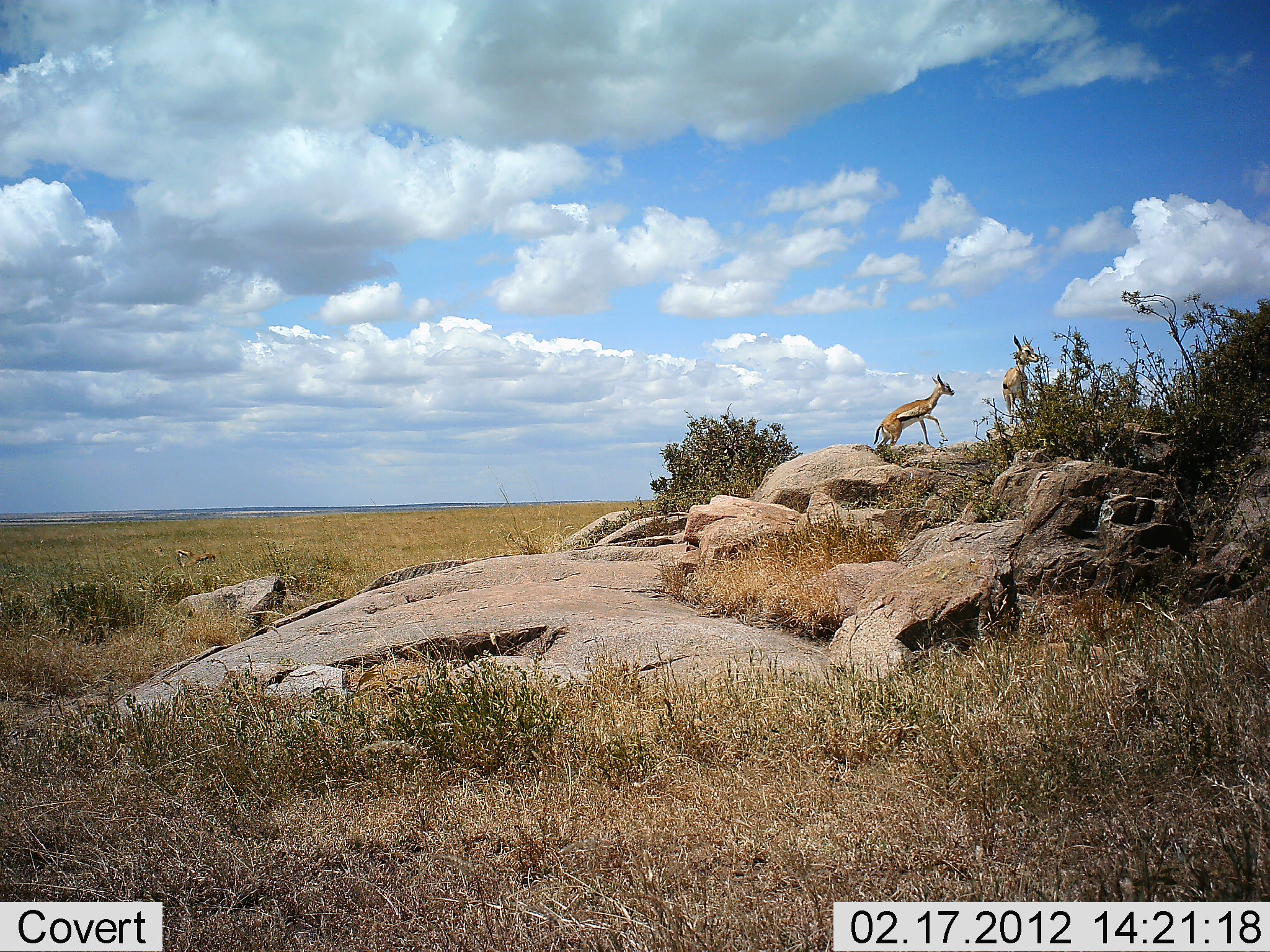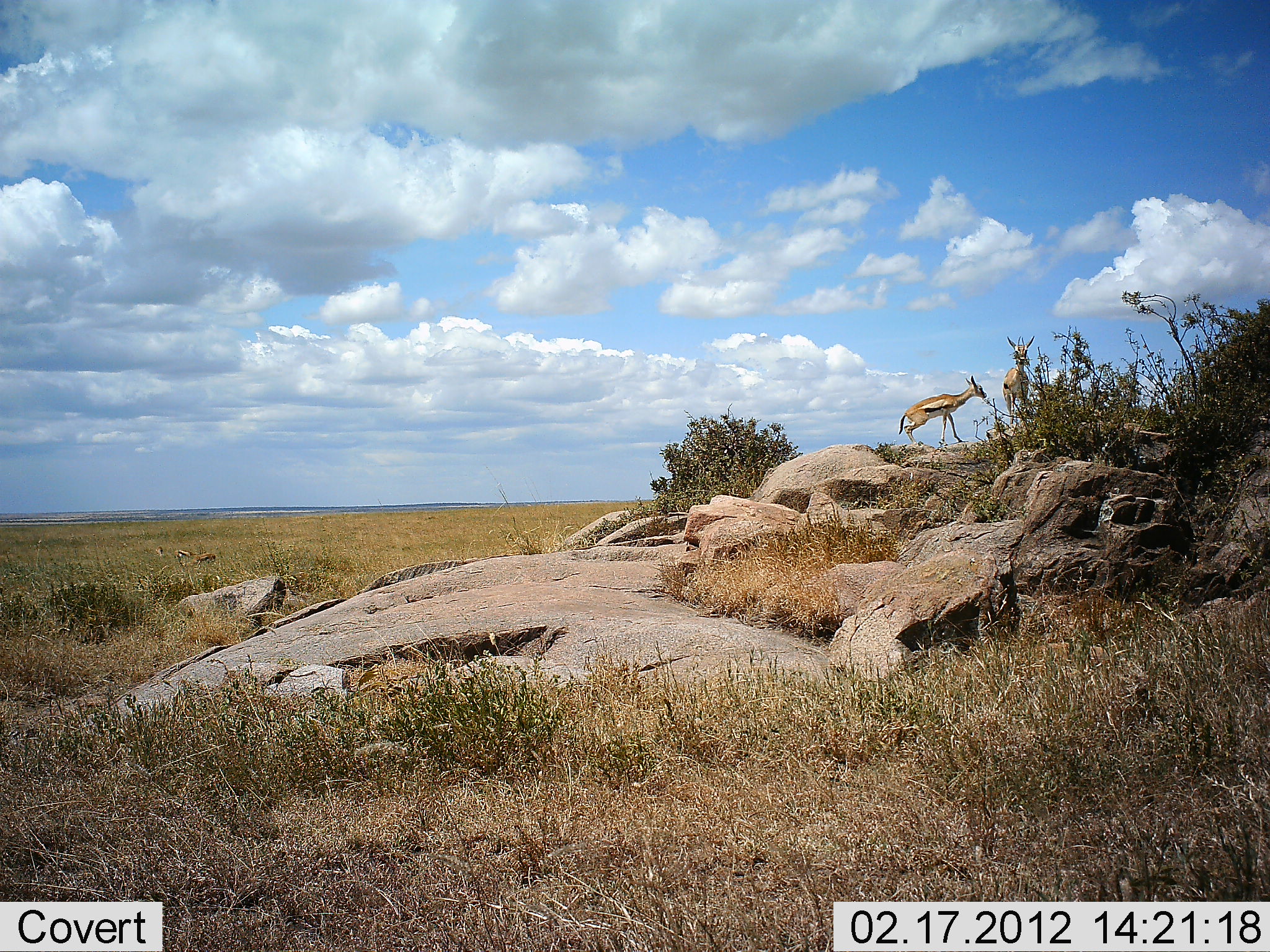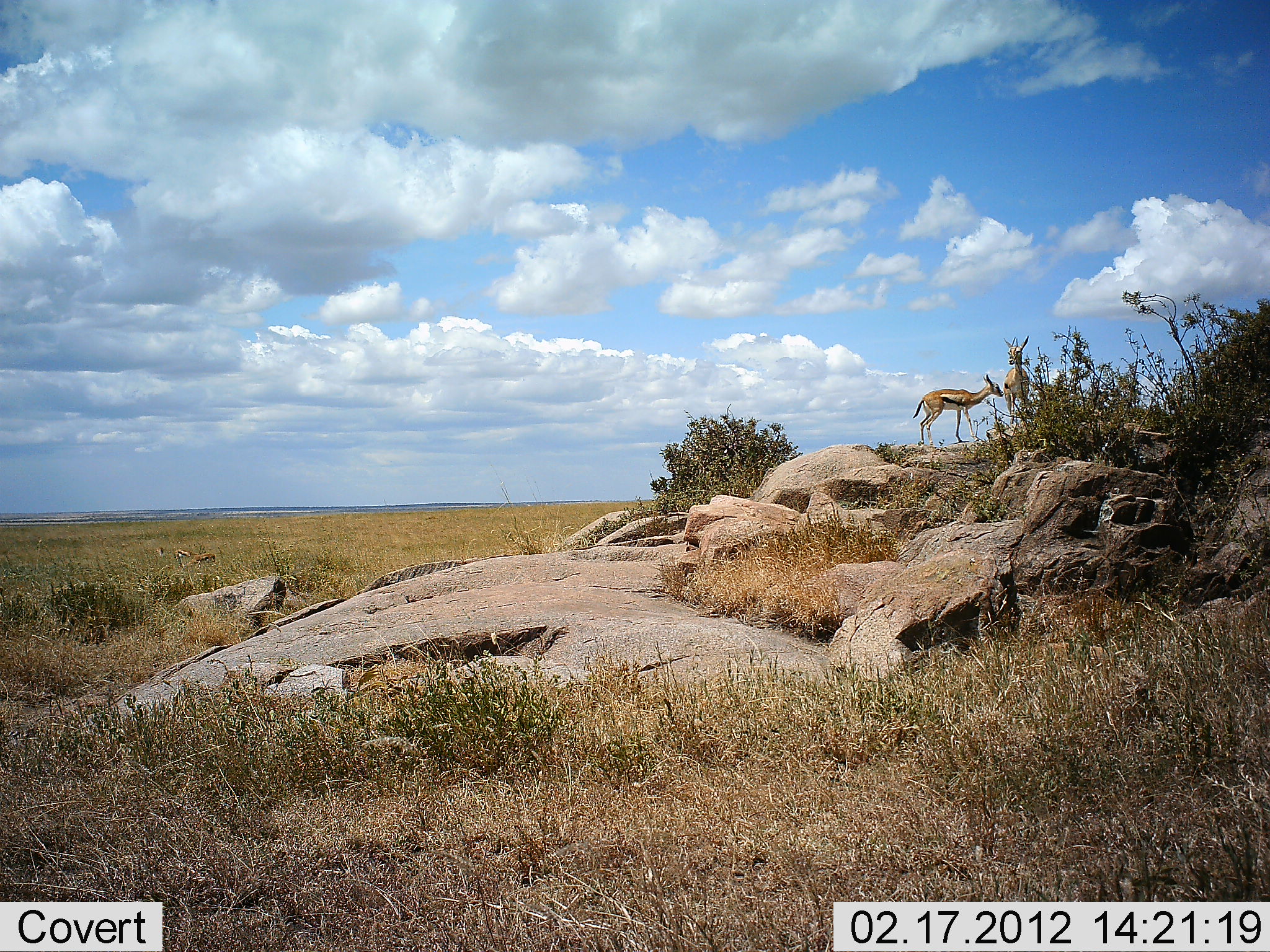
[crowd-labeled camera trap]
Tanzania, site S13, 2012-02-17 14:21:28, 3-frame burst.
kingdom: Animalia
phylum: Chordata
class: Mammalia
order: Artiodactyla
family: Bovidae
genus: Eudorcas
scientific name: Eudorcas thomsonii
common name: thomson's gazelle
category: gazellethomsons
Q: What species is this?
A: Gazellethomsons (thomson's gazelle) (Eudorcas thomsonii).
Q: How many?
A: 2.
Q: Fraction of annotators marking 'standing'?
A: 76%.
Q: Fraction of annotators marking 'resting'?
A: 0%.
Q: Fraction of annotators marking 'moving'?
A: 83%.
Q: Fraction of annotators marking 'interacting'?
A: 0%.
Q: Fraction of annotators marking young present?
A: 3%.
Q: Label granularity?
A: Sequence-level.